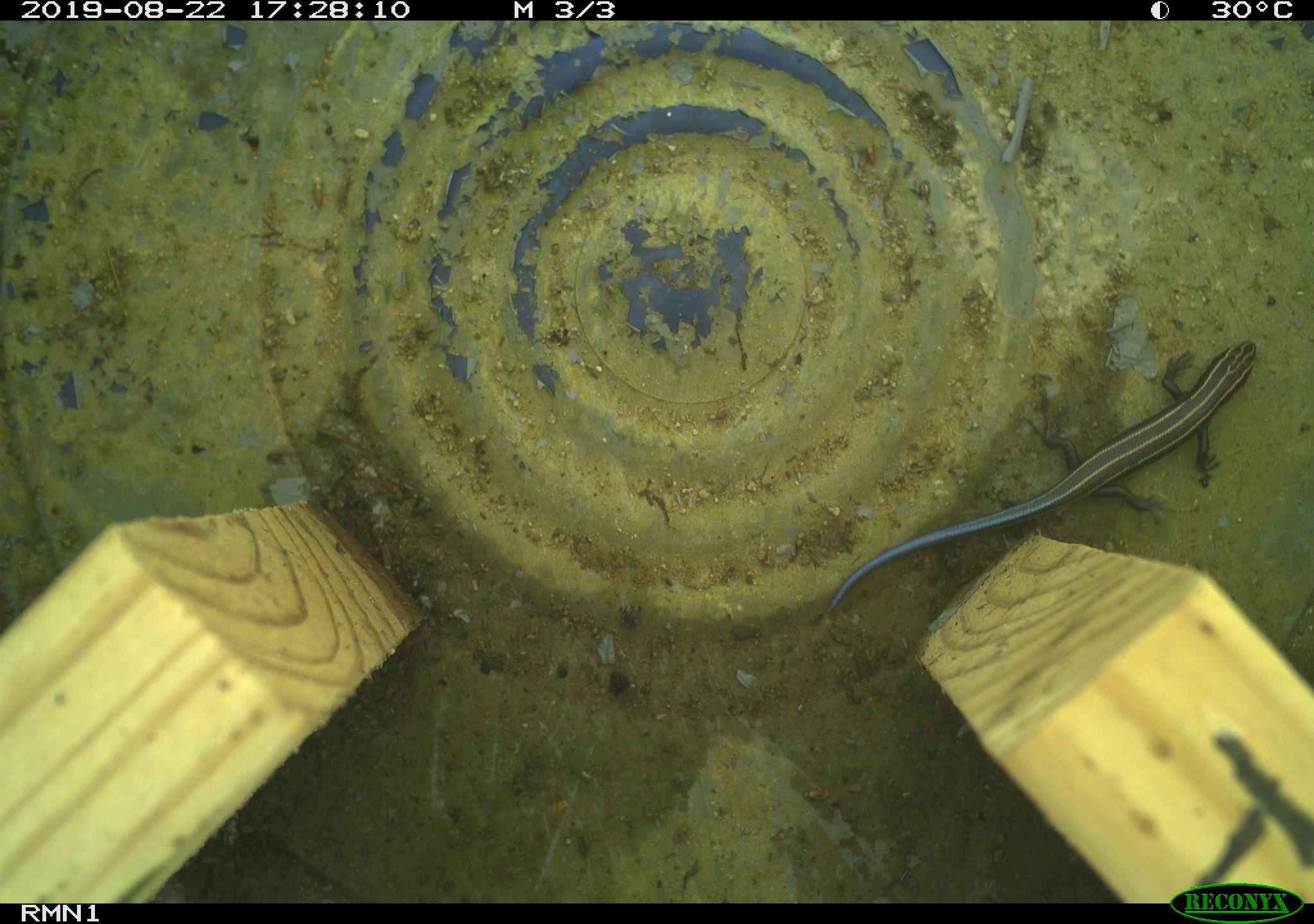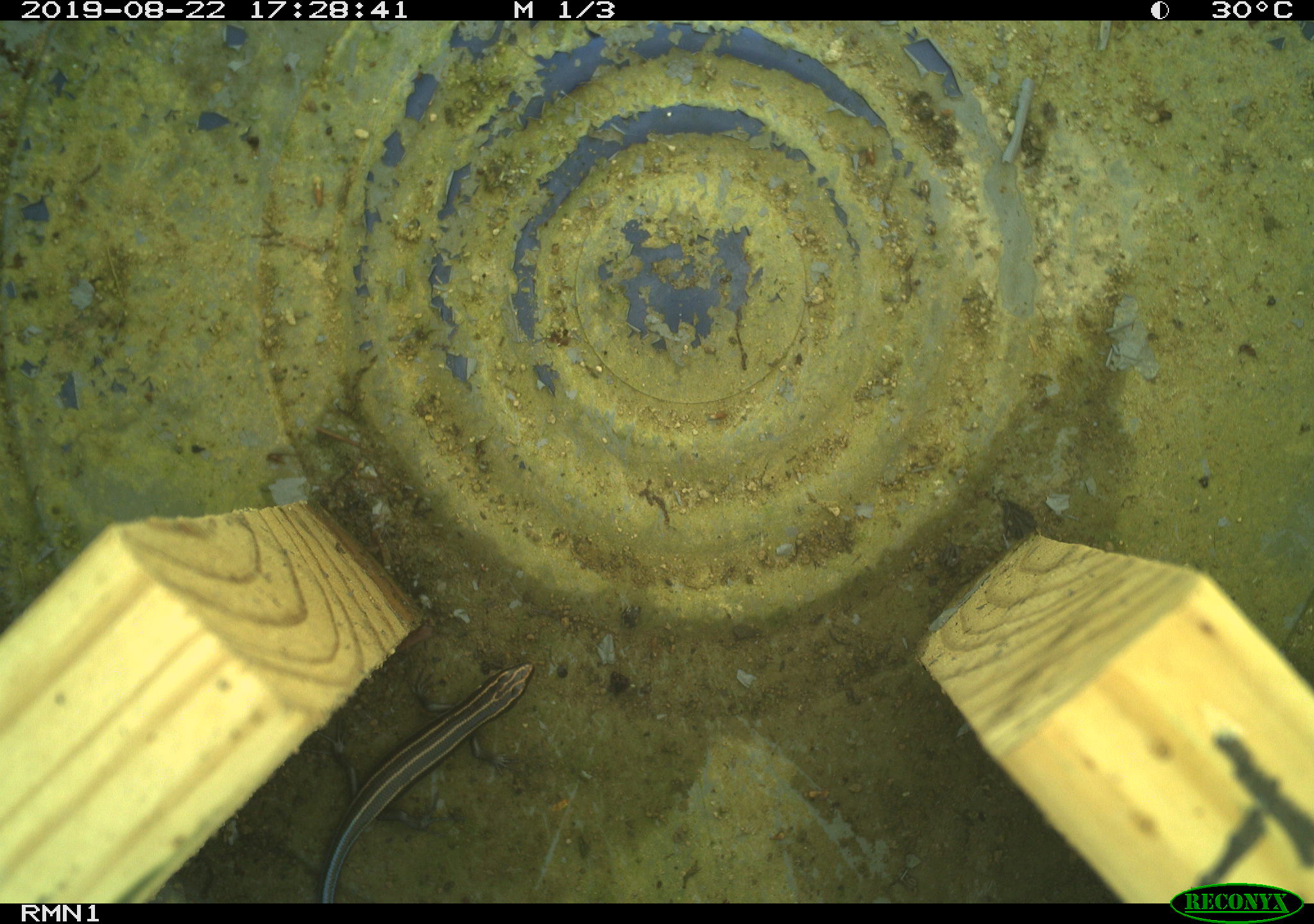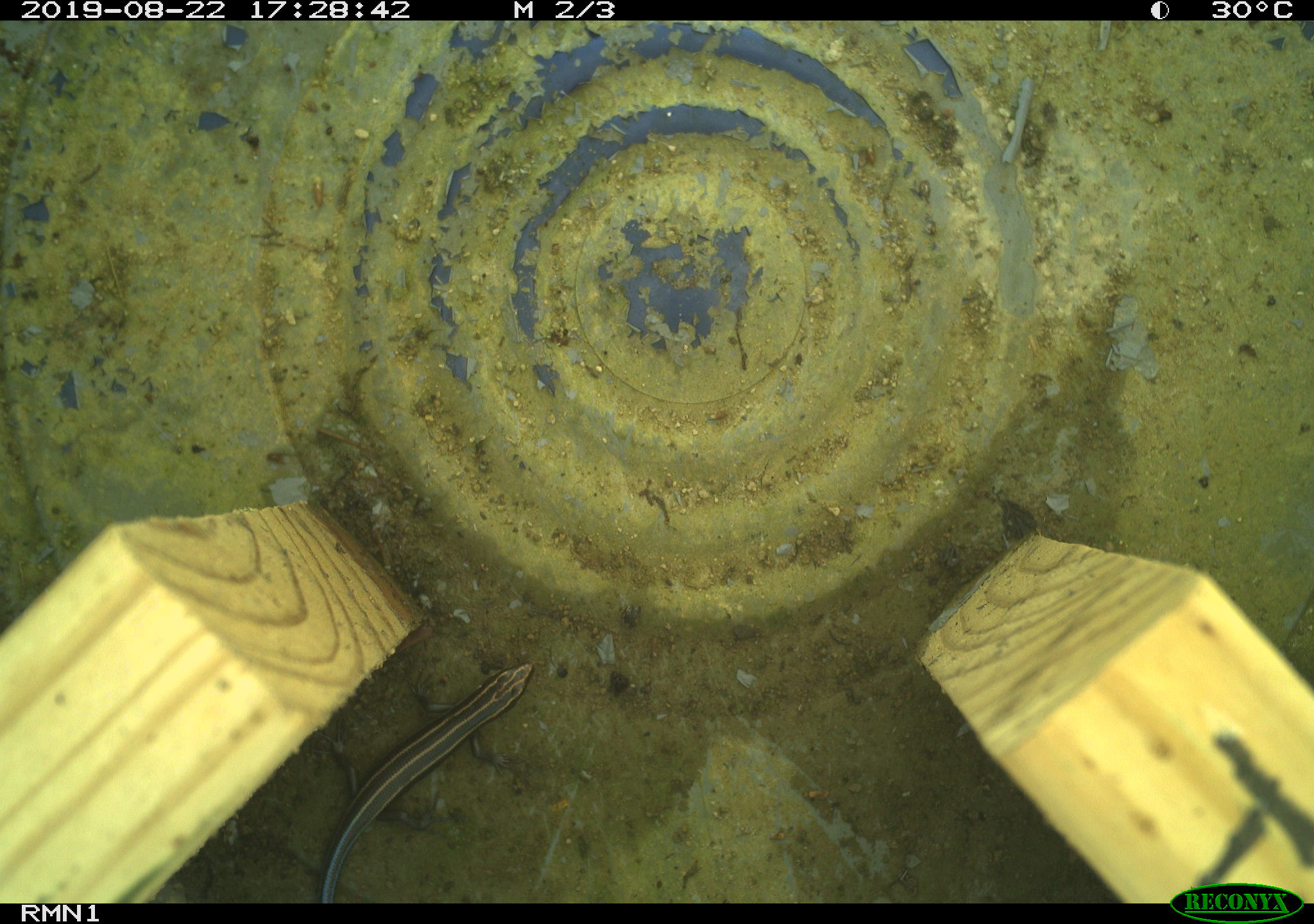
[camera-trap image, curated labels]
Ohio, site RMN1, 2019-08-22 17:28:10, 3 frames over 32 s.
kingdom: Animalia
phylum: Chordata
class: Reptilia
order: Squamata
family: Scincidae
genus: Plestiodon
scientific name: Plestiodon fasciatus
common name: common five-lined skink